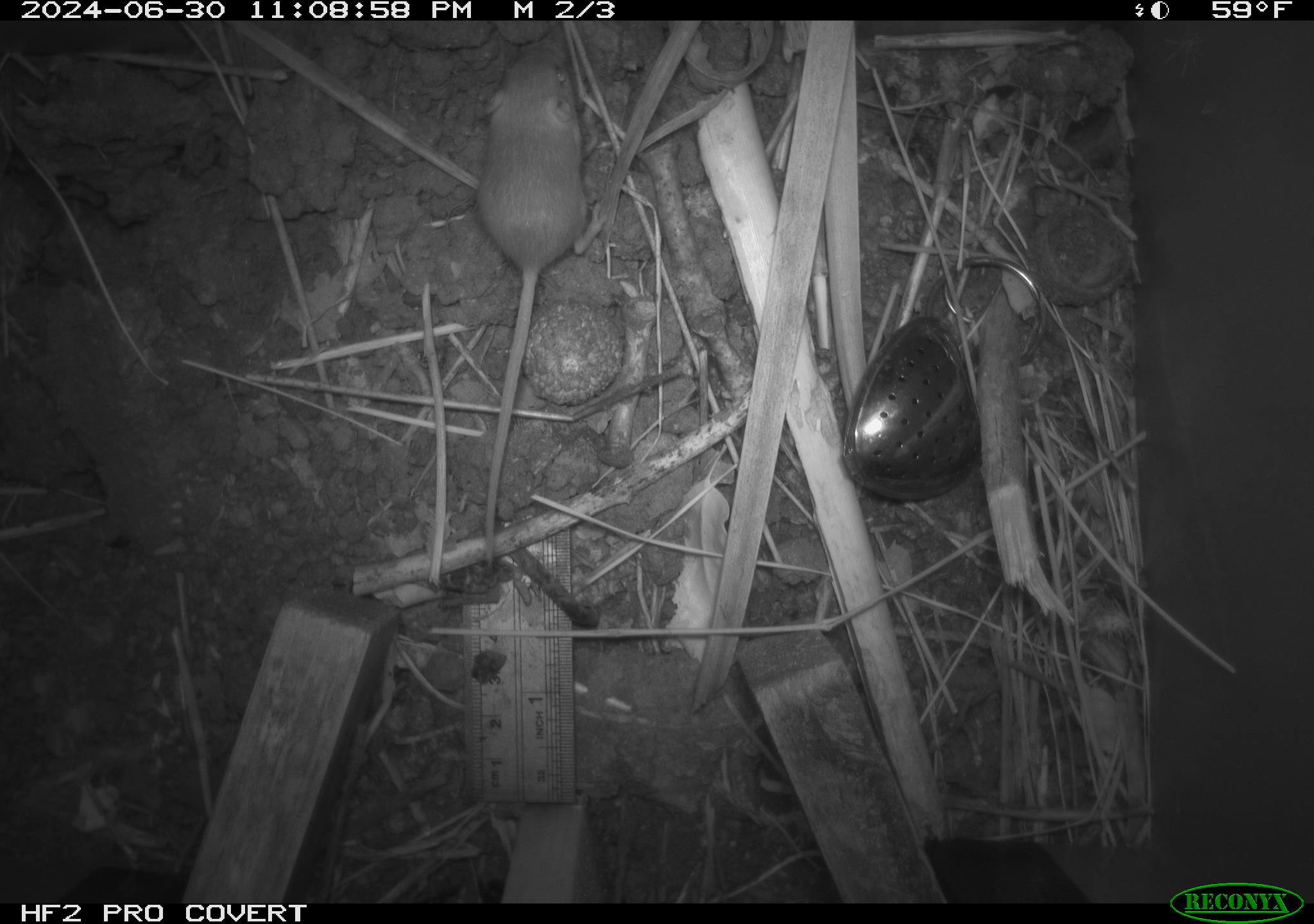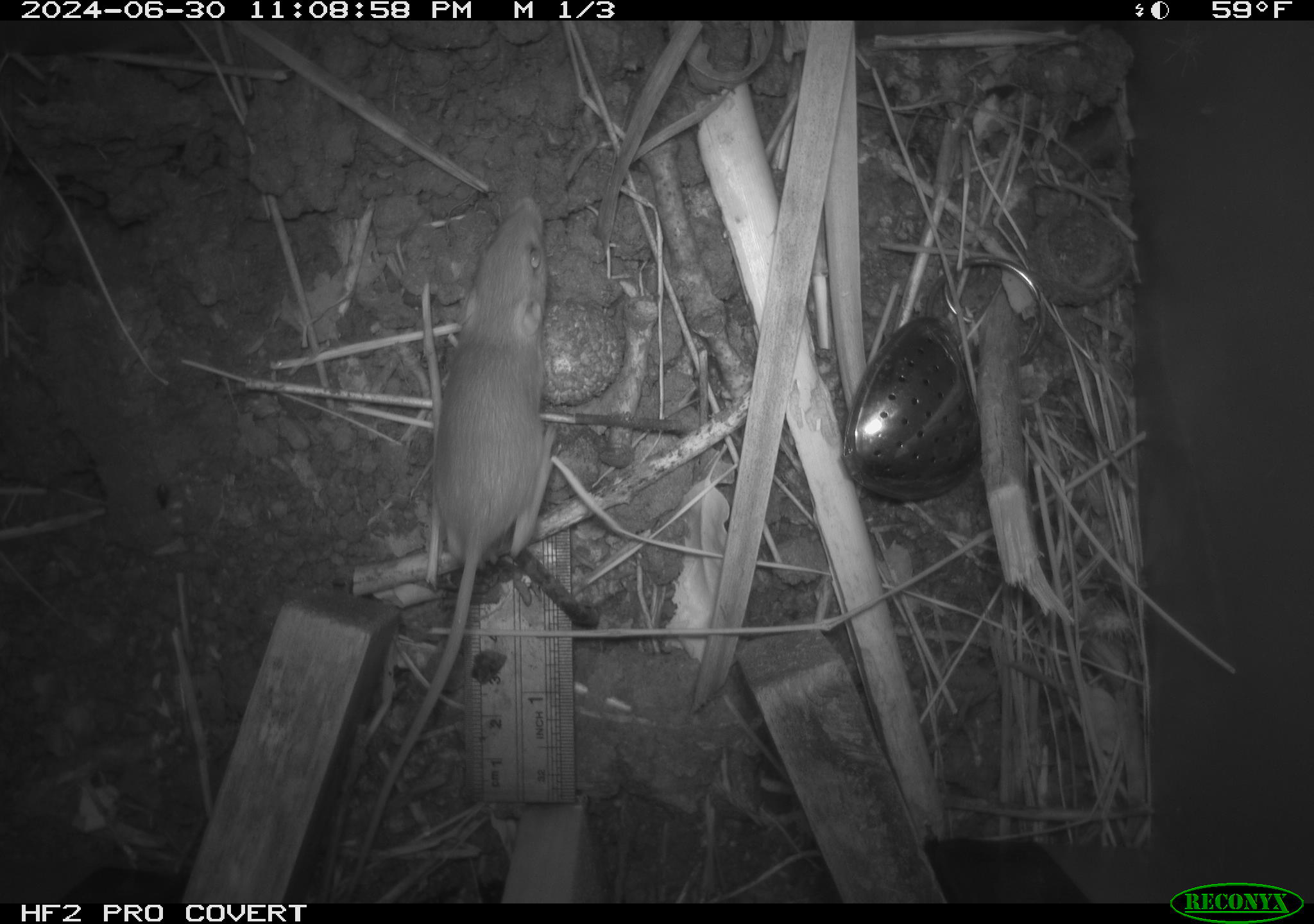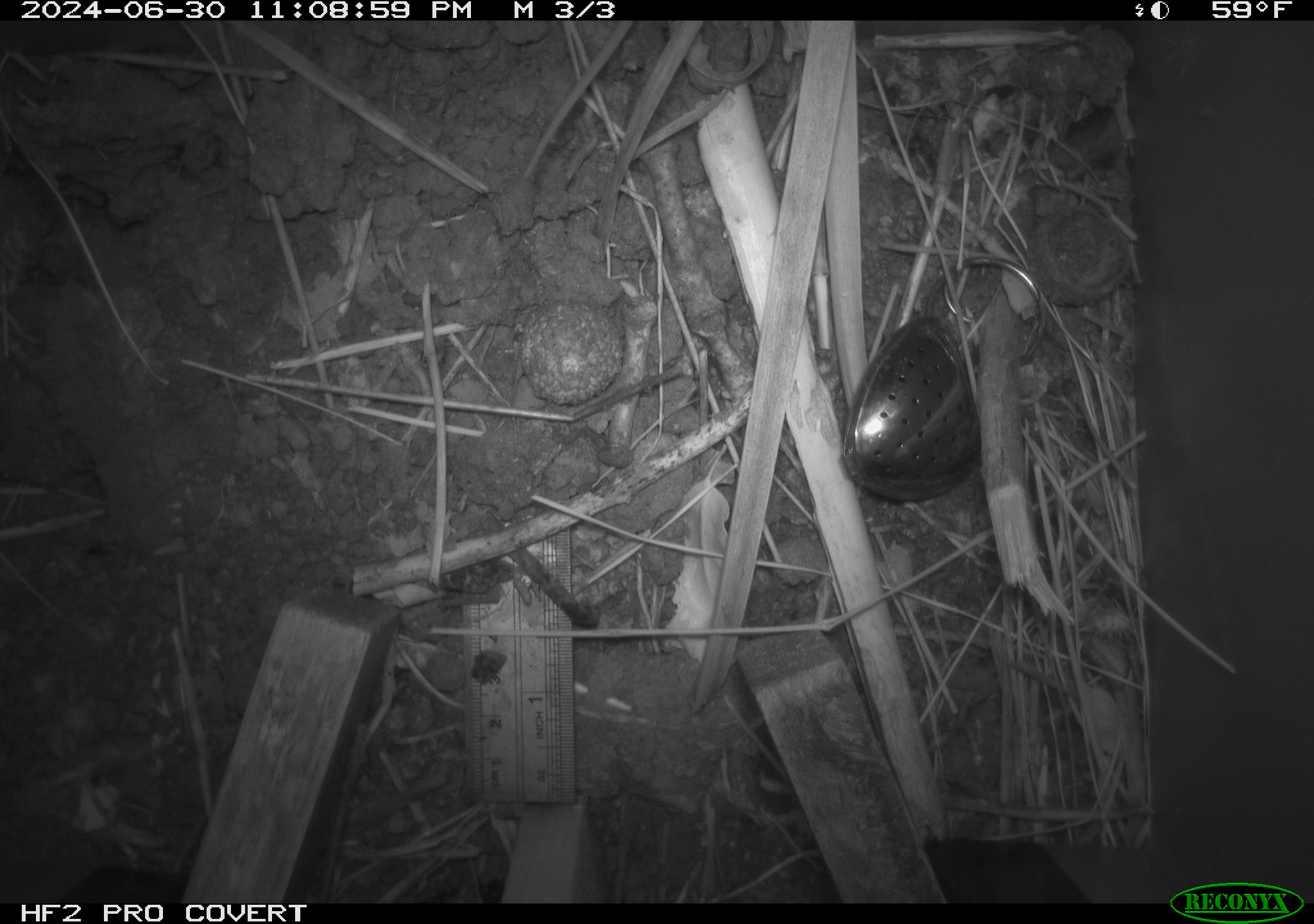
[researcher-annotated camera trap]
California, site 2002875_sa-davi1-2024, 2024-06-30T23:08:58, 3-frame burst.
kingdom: Animalia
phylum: Chordata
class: Mammalia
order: Rodentia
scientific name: Rodentia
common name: mouse species